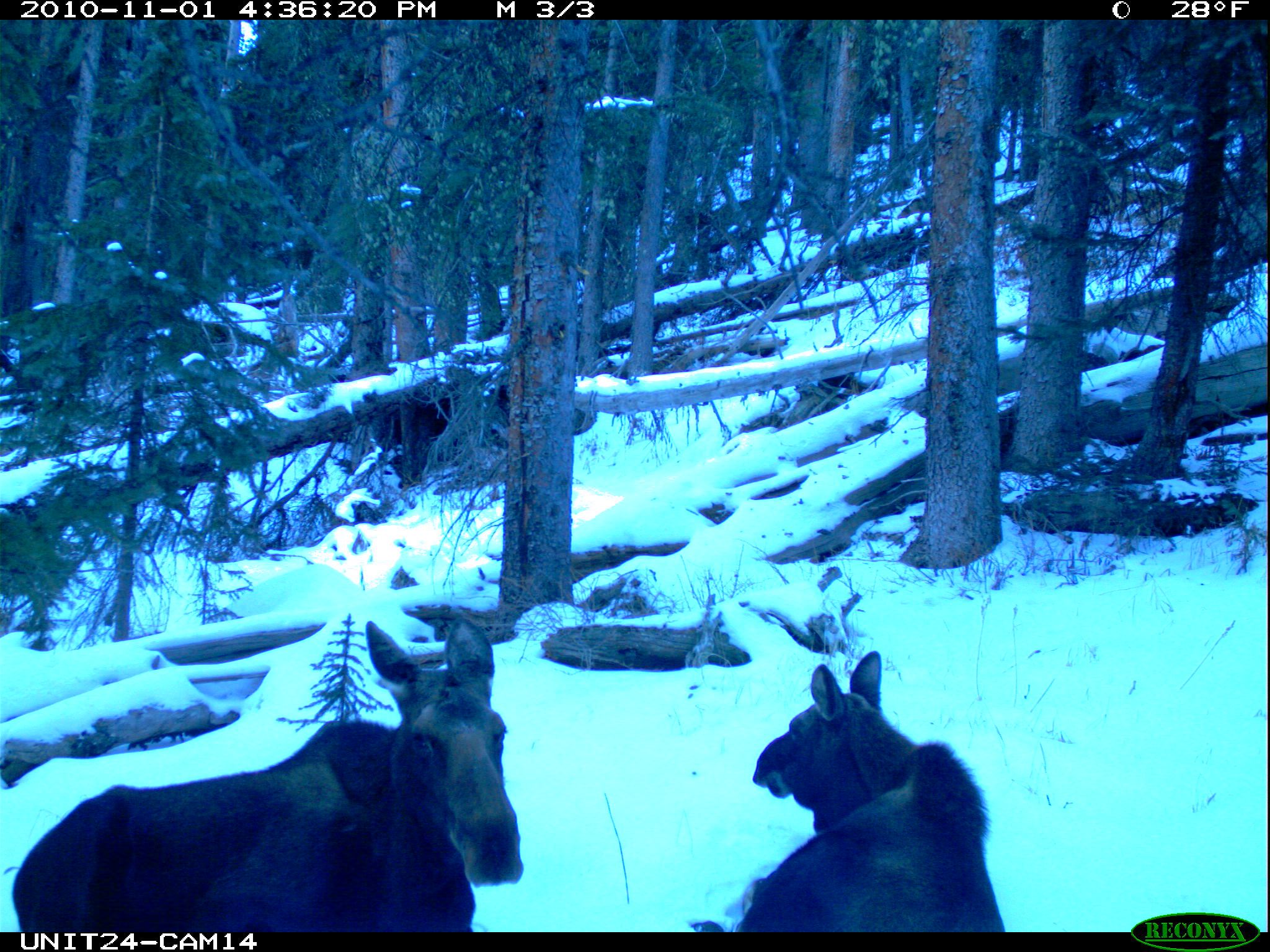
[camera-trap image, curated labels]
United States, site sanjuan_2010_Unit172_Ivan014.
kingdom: Animalia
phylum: Chordata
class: Mammalia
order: Artiodactyla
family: Cervidae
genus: Alces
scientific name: Alces alces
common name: moose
Alces alces (moose).